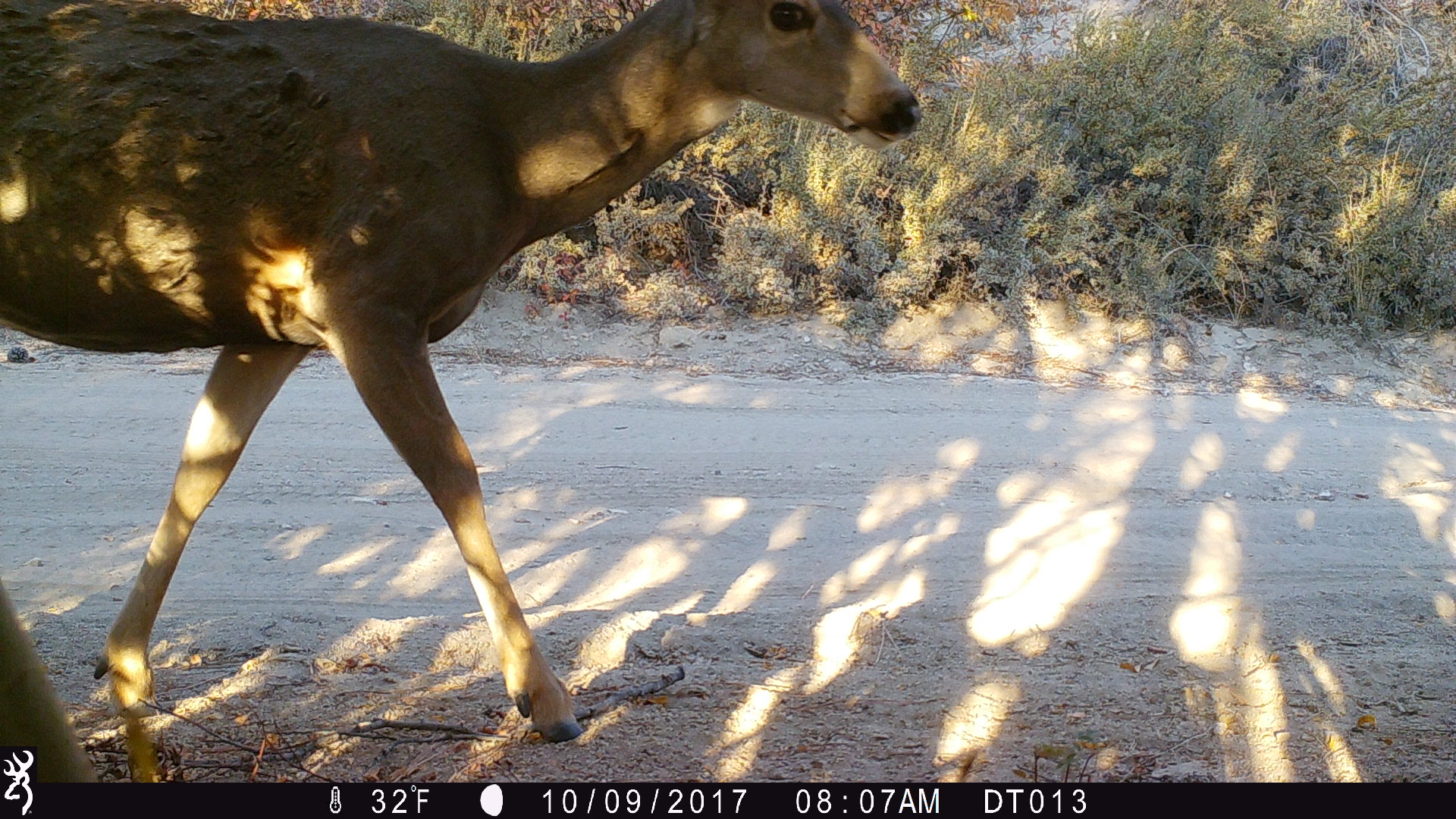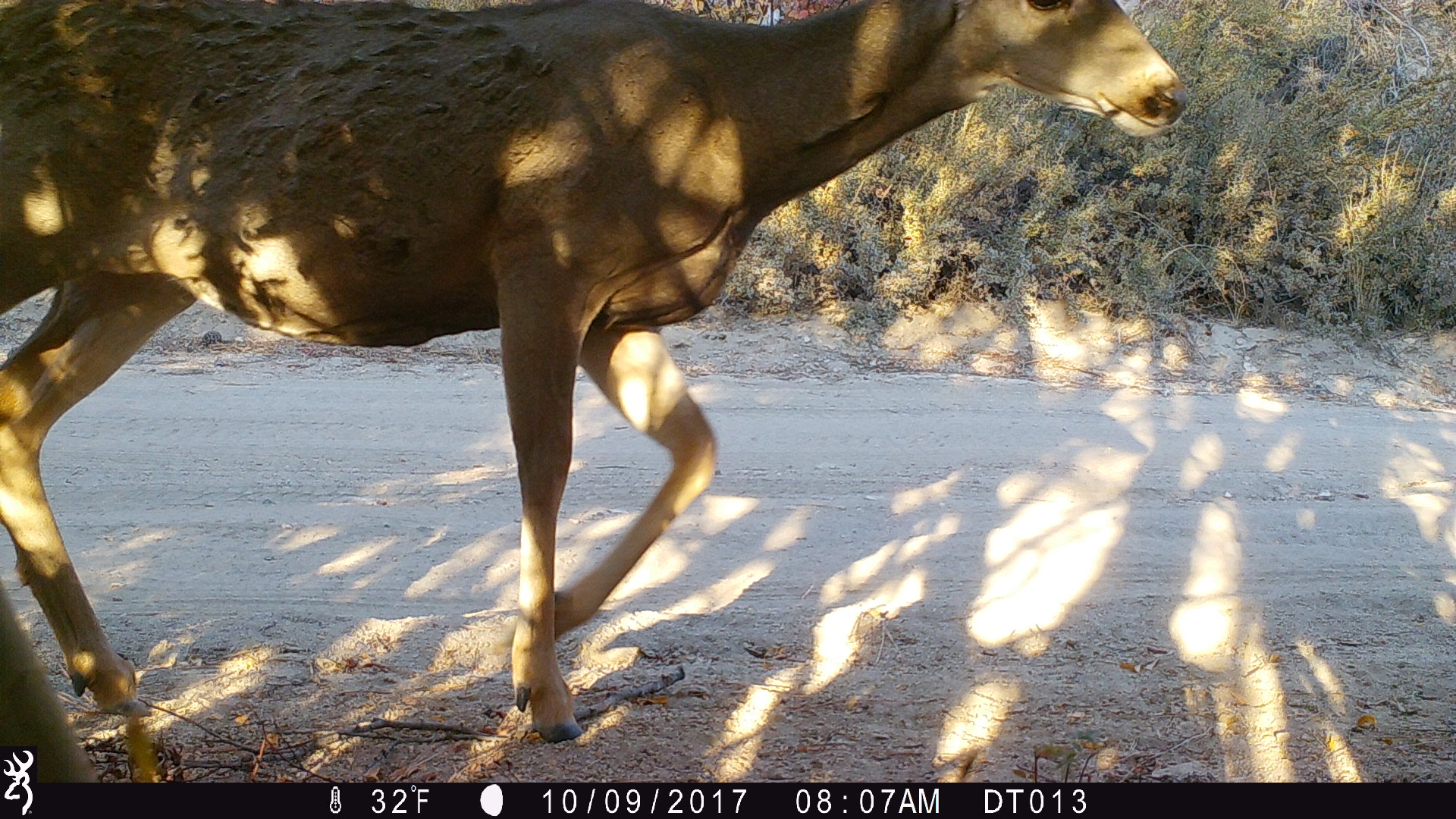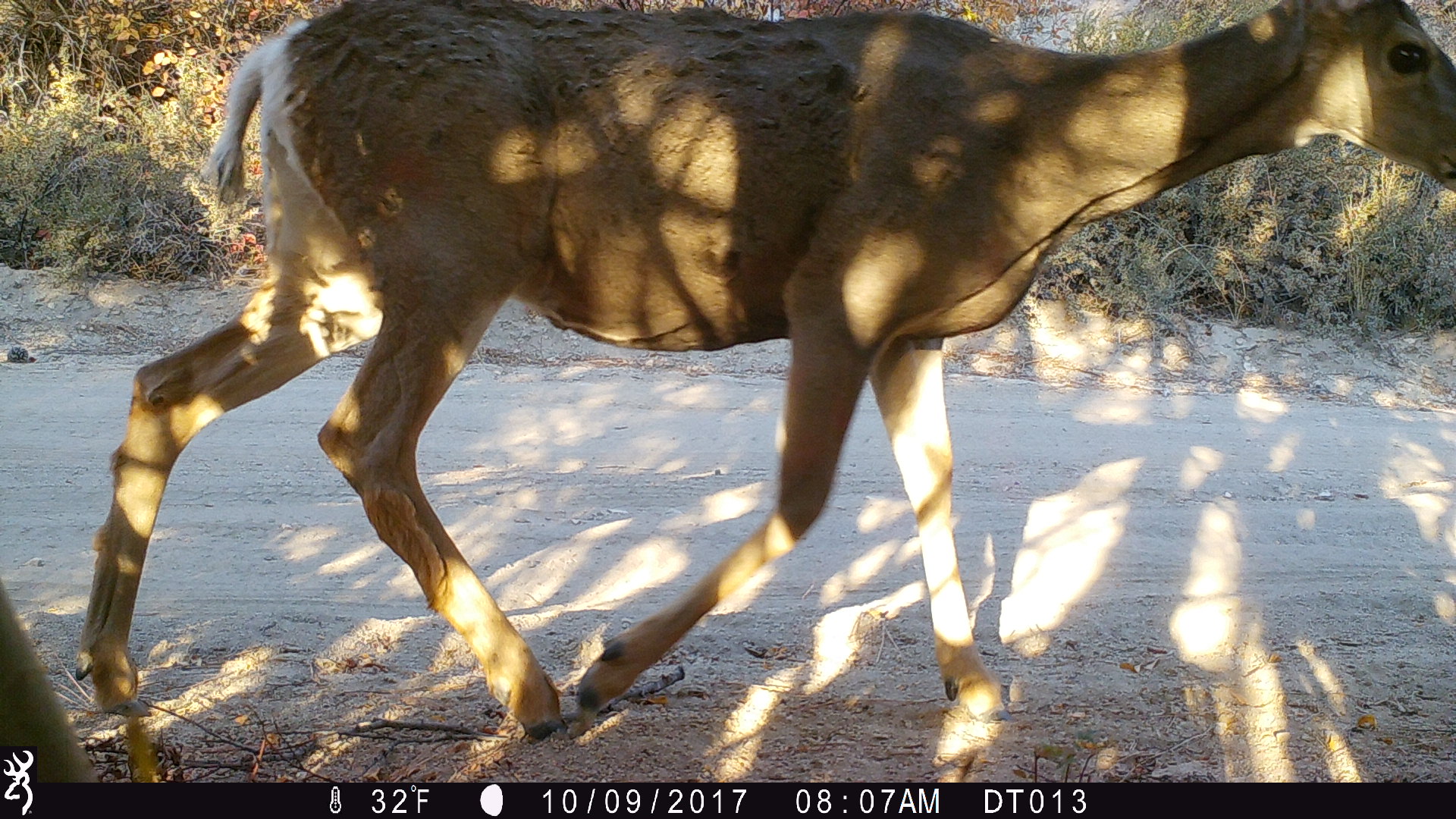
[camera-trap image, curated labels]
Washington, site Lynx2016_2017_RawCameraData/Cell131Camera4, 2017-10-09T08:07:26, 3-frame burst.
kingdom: Animalia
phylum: Chordata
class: Mammalia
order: Artiodactyla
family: Cervidae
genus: Odocoileus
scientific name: Odocoileus hemionus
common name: mule deer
Odocoileus hemionus (mule deer). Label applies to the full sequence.